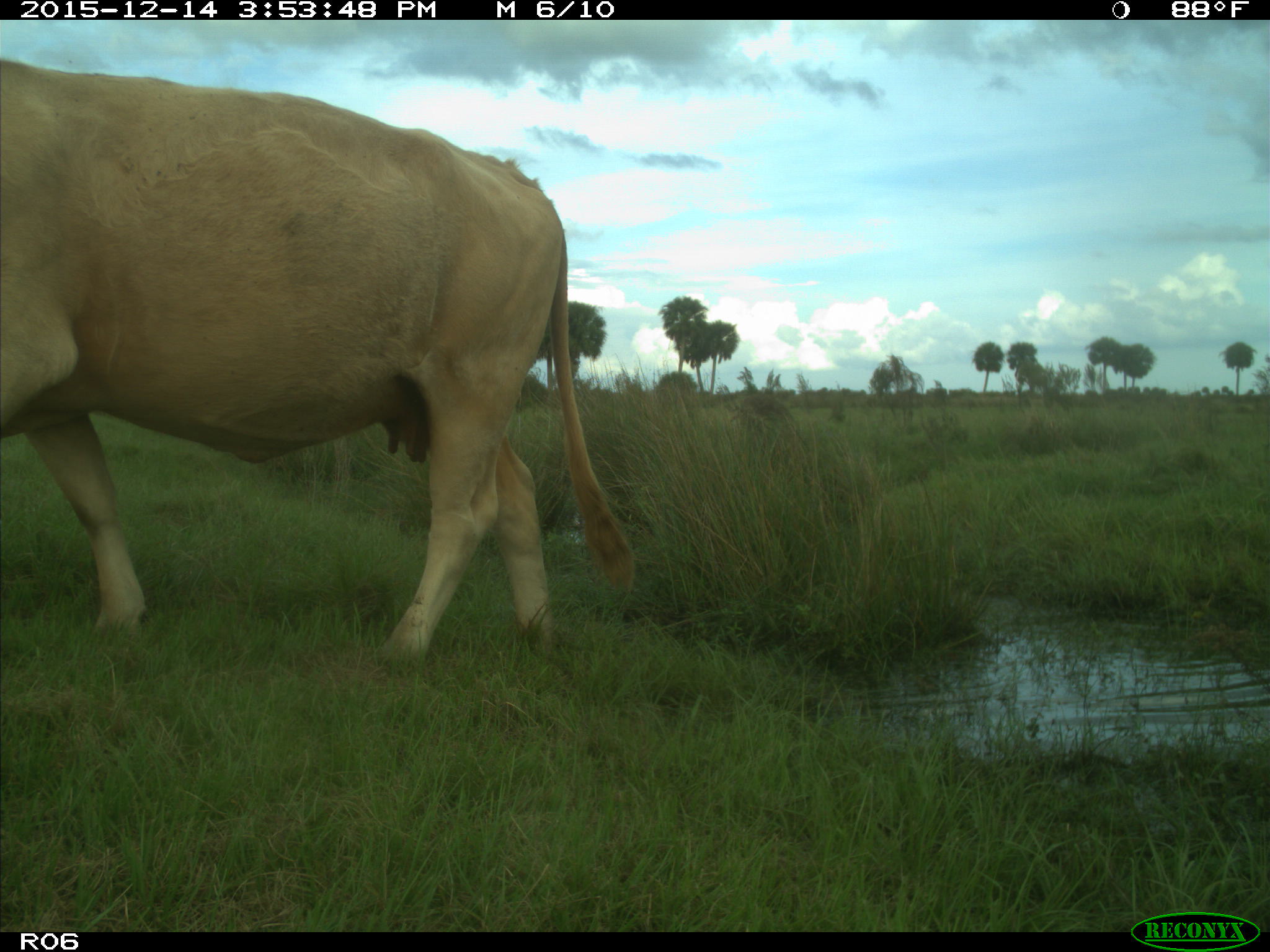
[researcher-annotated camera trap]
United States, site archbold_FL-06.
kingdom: Animalia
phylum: Chordata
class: Mammalia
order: Artiodactyla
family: Bovidae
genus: Bos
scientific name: Bos taurus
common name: domestic cow